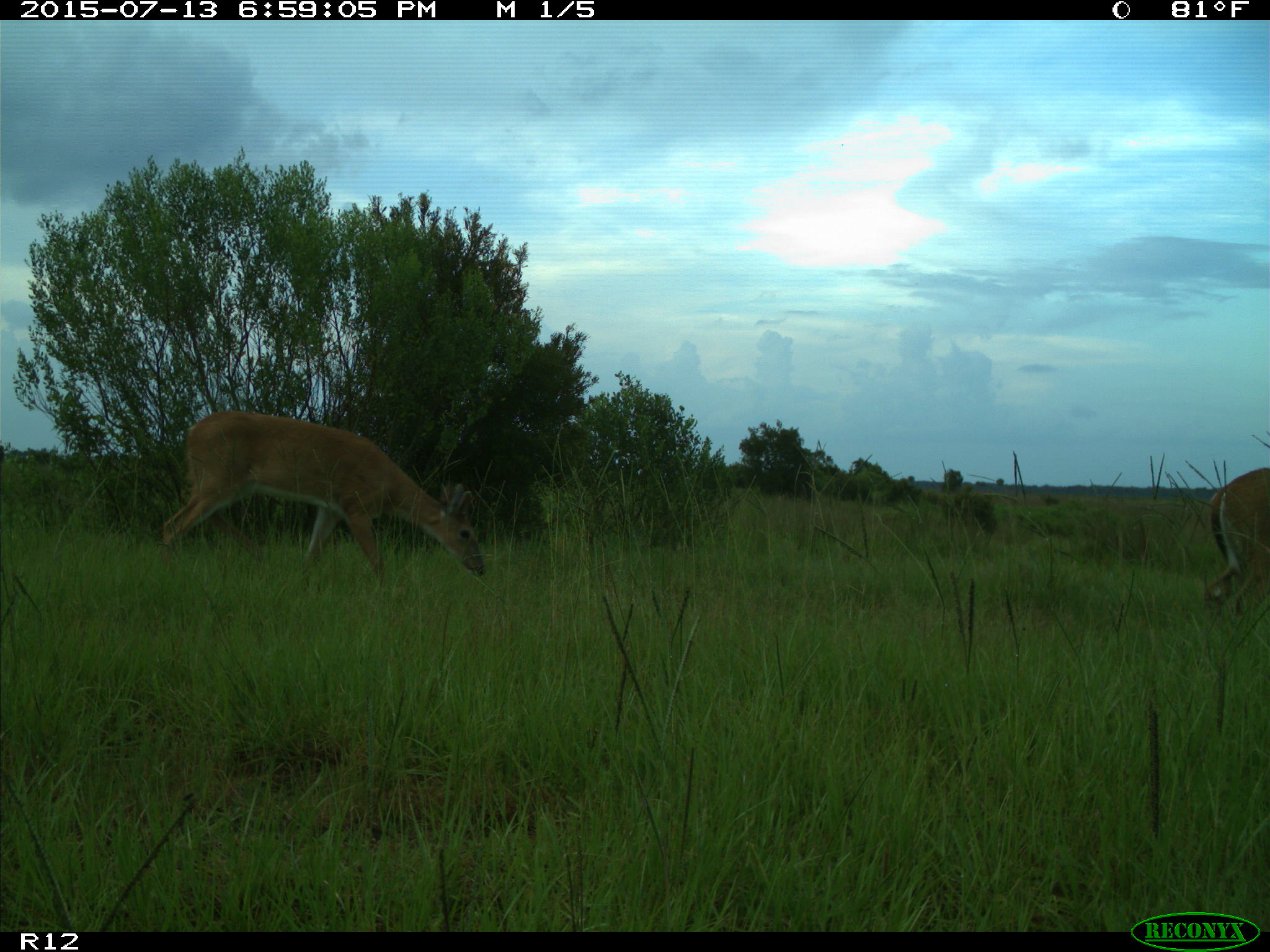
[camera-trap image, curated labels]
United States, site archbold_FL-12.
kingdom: Animalia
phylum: Chordata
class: Mammalia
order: Artiodactyla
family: Cervidae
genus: Odocoileus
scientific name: Odocoileus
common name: deer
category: unidentified deer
Unidentified deer (deer) (Odocoileus).